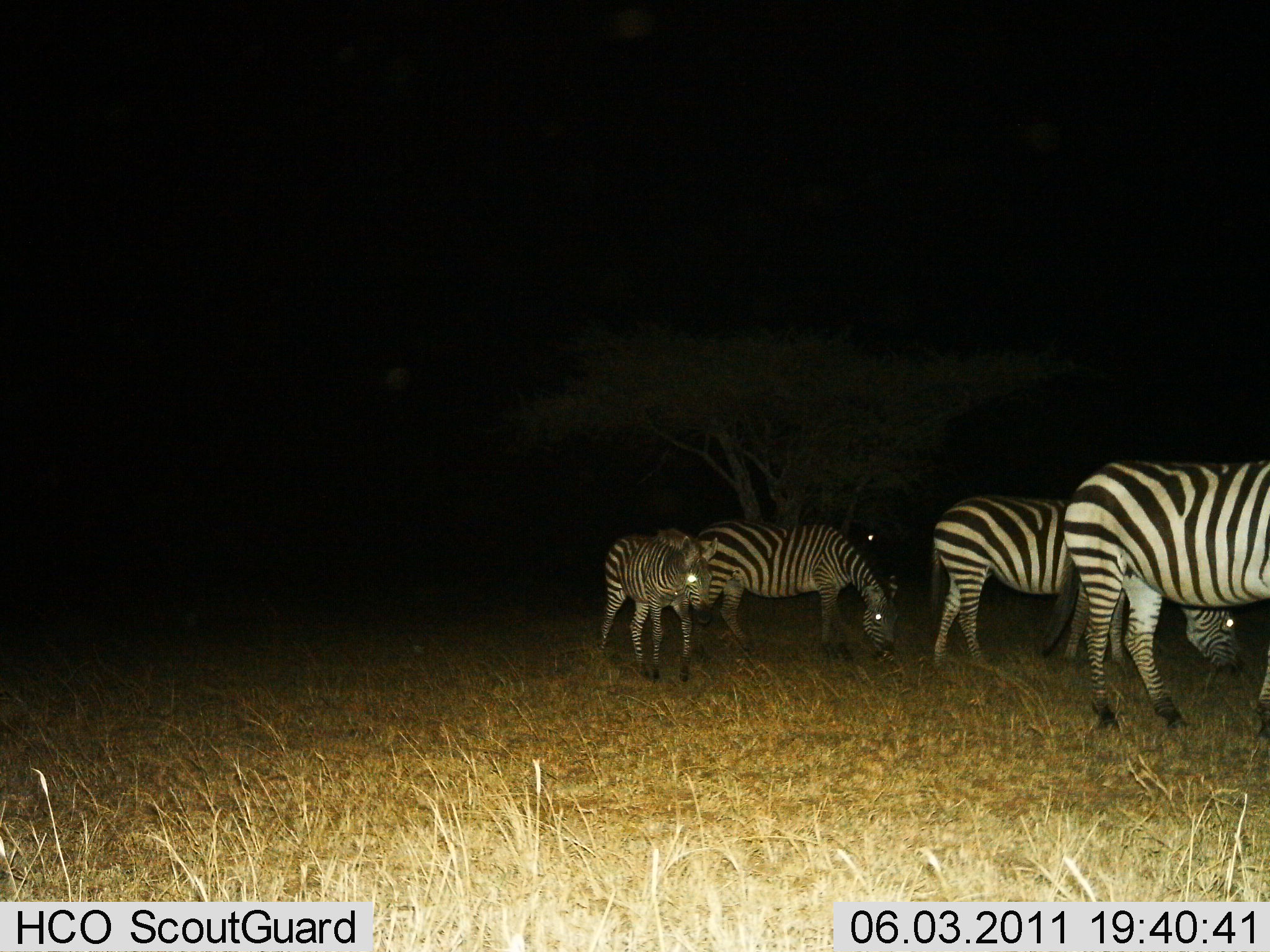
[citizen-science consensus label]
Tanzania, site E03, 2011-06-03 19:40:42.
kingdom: Animalia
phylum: Chordata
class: Mammalia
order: Perissodactyla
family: Equidae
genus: Equus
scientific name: Equus quagga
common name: plains zebra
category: zebra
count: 4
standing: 31%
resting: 0%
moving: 31%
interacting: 0%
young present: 31%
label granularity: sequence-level